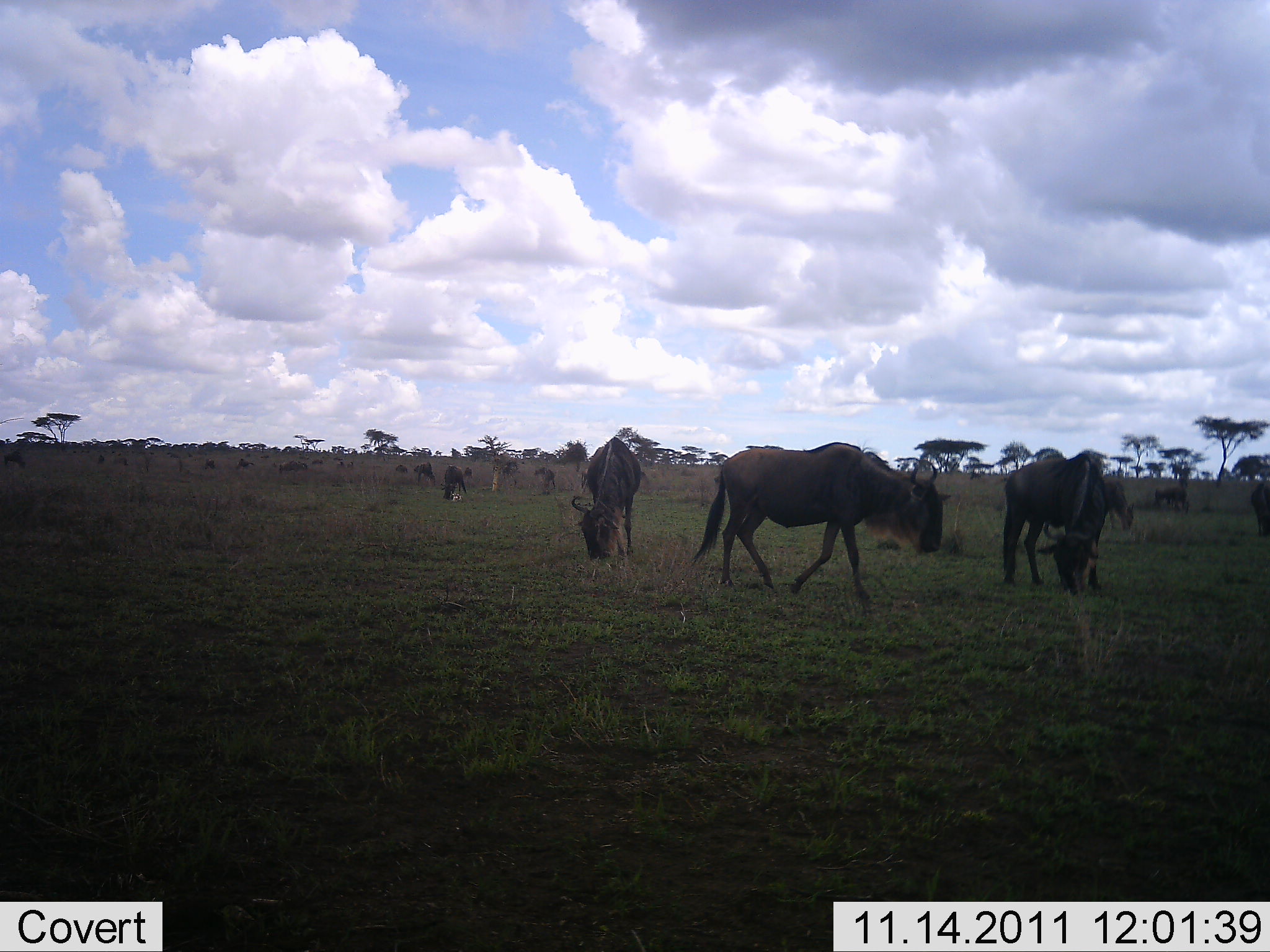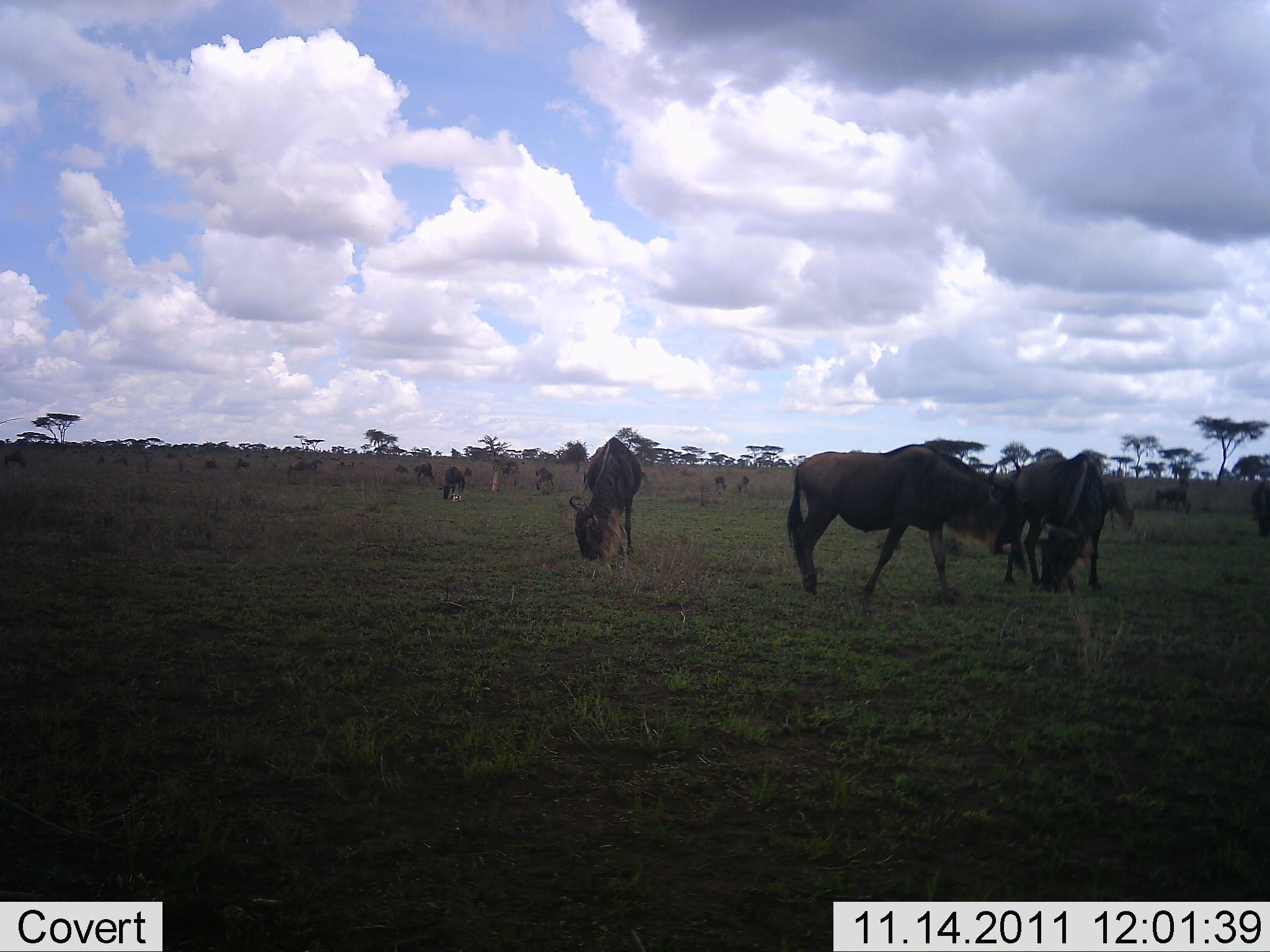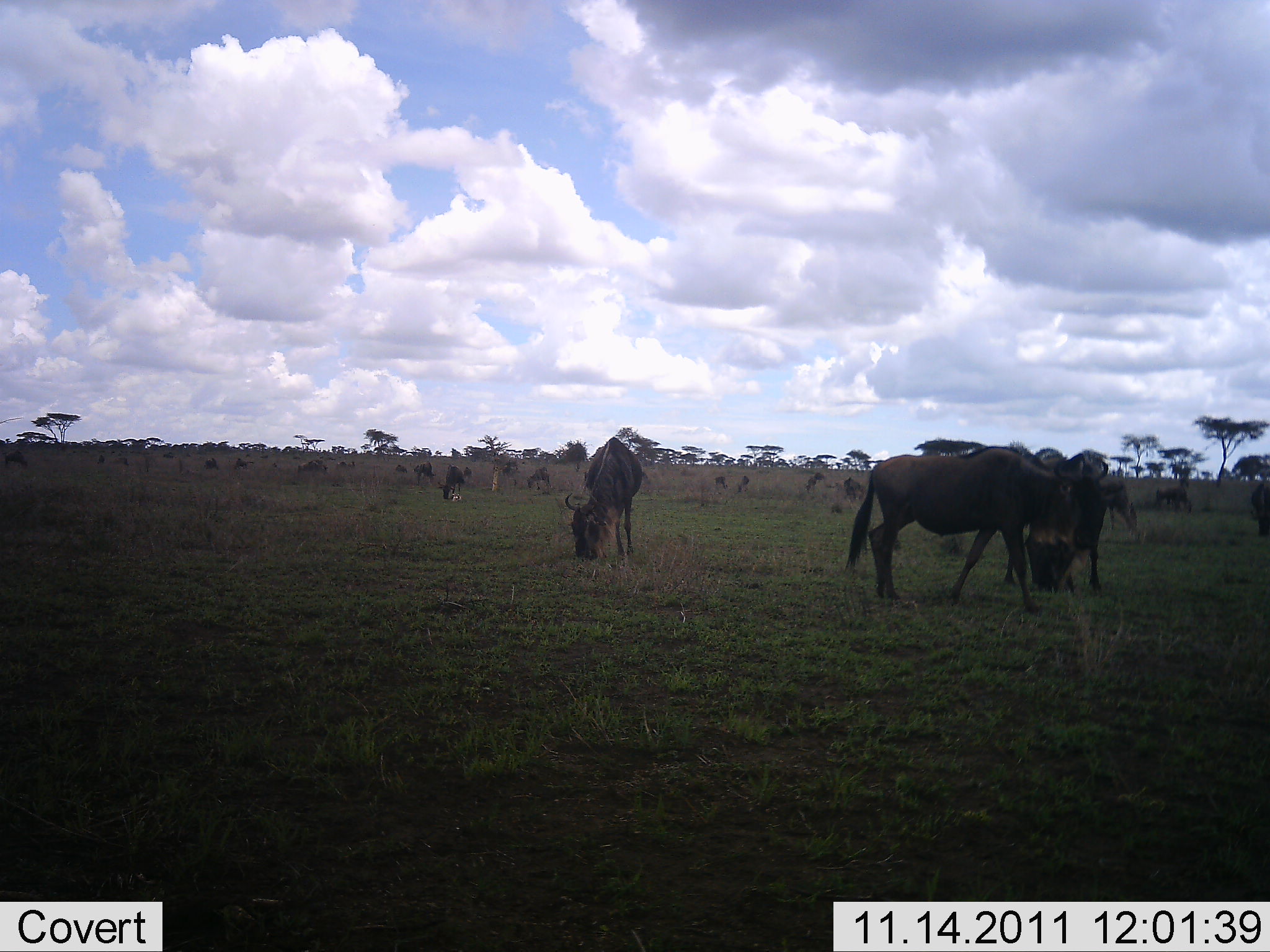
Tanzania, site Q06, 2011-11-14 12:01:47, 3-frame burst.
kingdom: Animalia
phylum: Chordata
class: Mammalia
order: Artiodactyla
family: Bovidae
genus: Connochaetes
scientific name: Connochaetes taurinus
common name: blue wildebeest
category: wildebeest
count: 11-50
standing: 60%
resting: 0%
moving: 40%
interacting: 0%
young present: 7%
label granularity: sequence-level